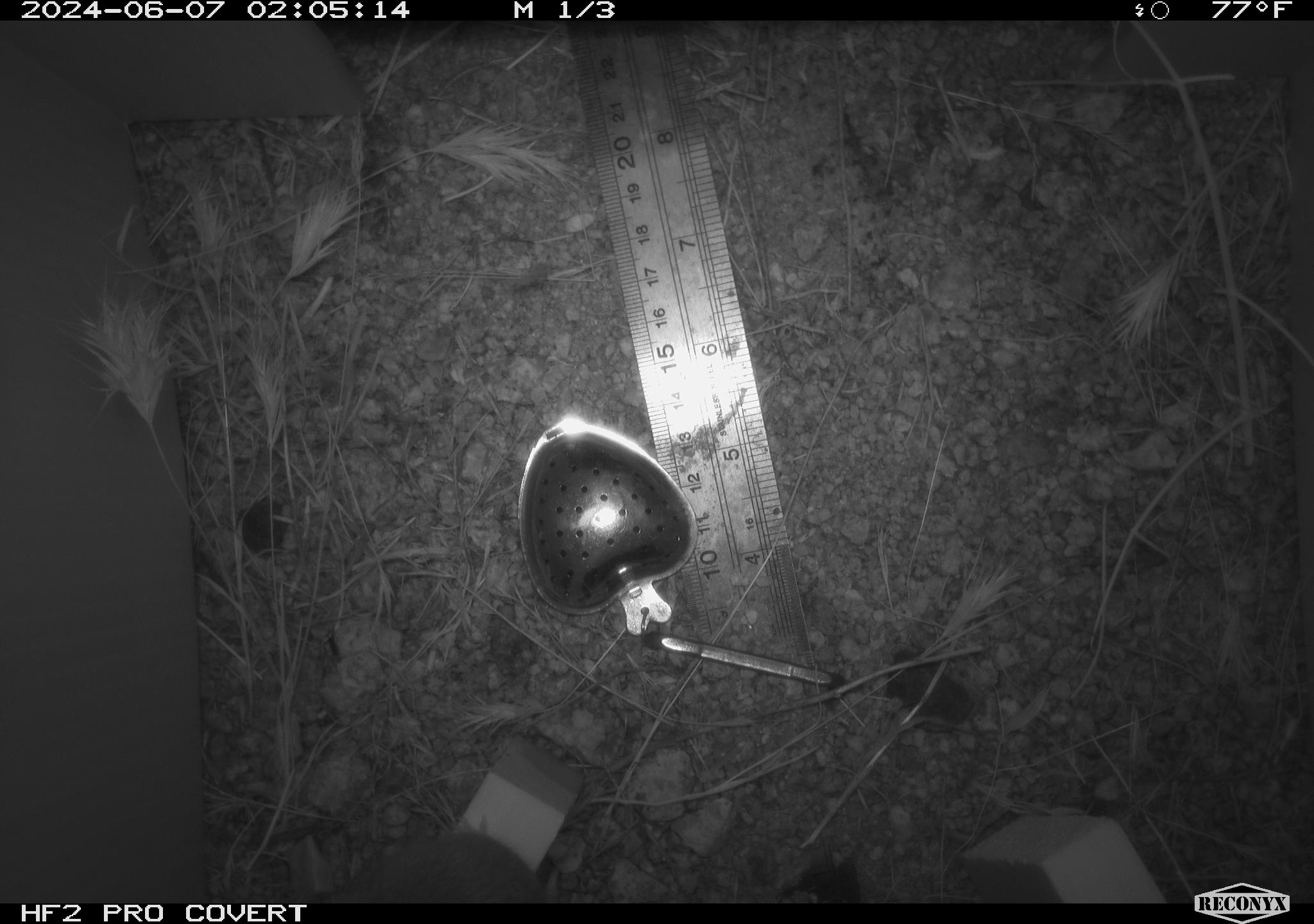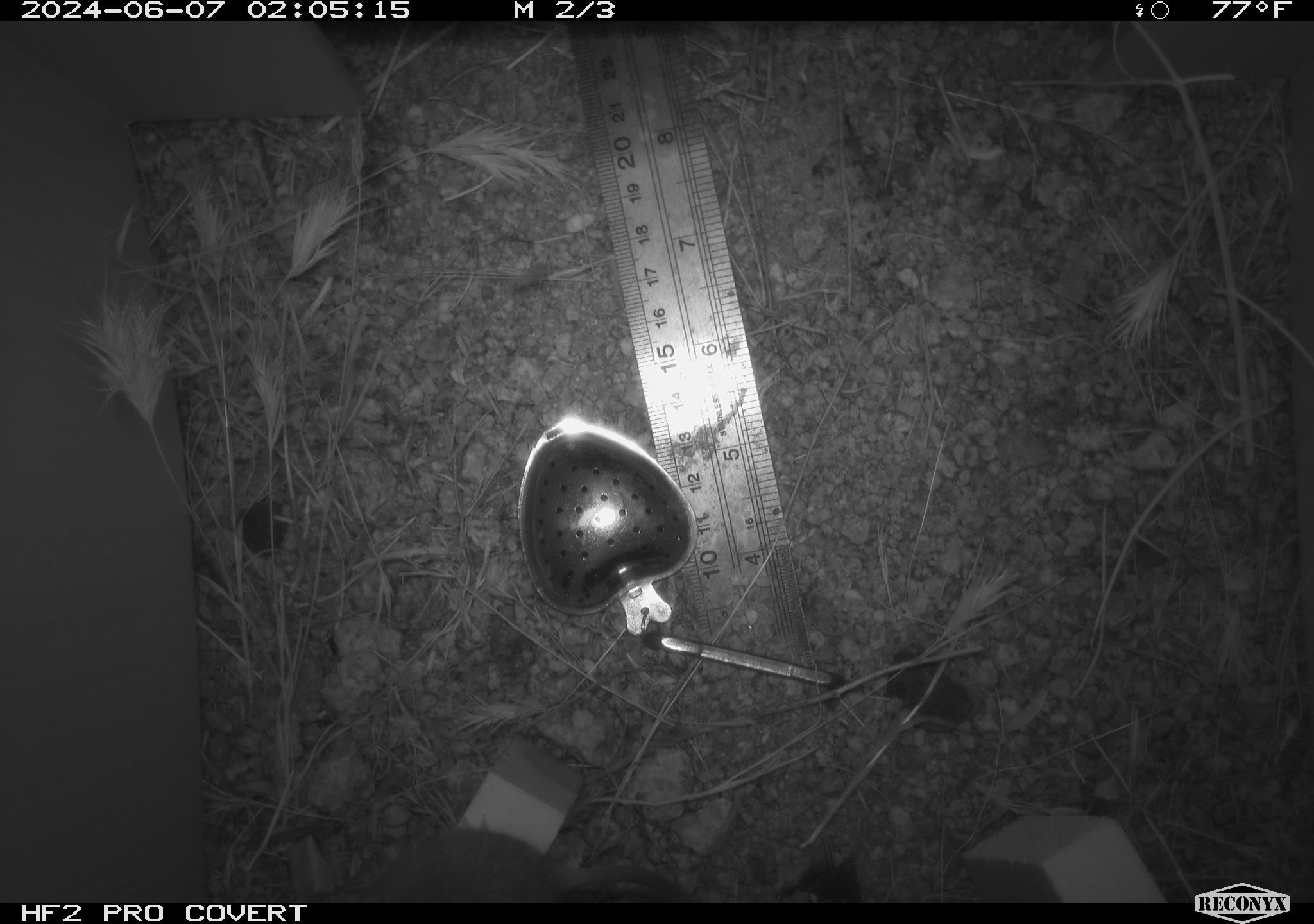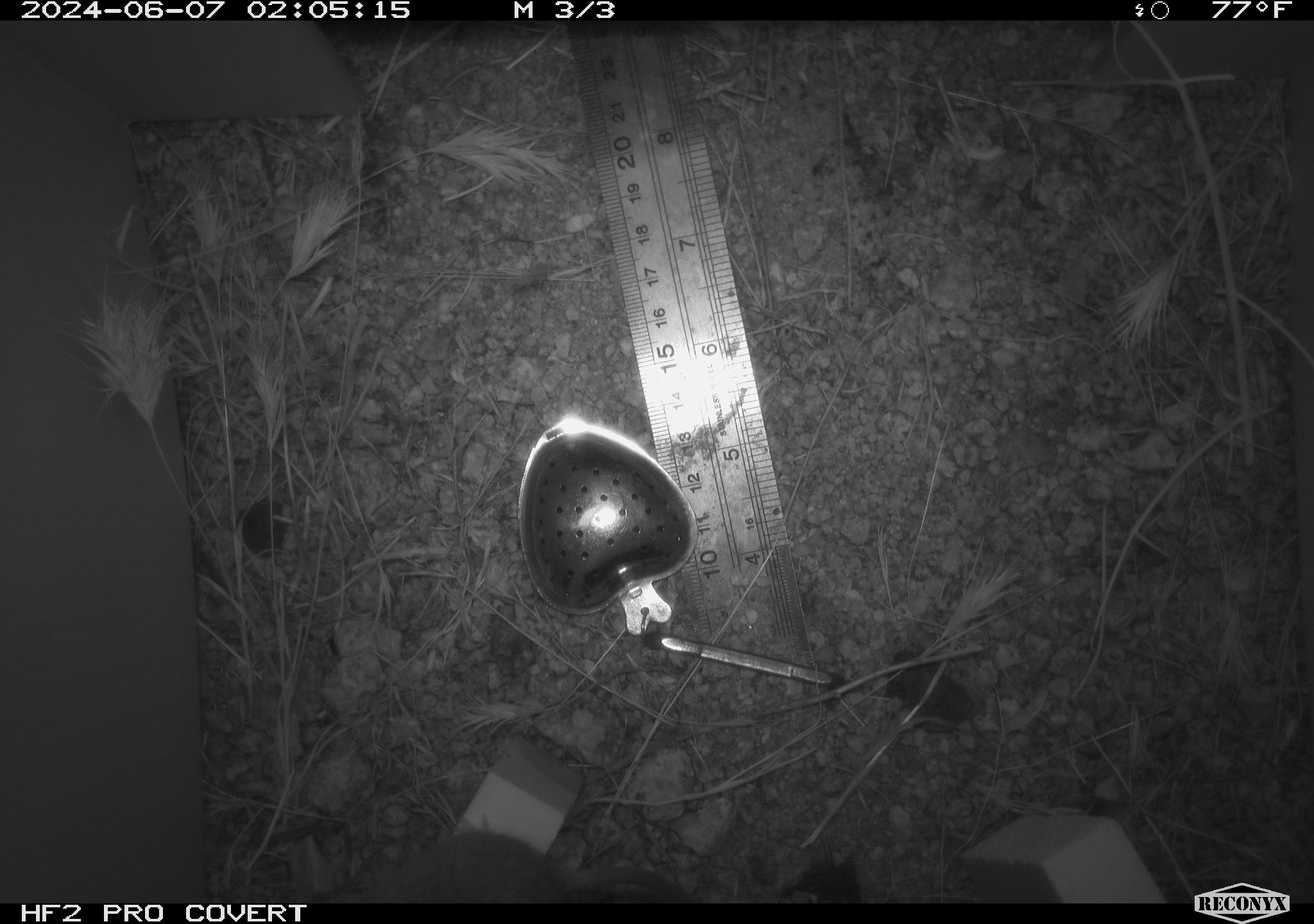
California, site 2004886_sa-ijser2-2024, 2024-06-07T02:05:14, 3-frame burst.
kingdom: Animalia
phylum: Chordata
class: Mammalia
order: Rodentia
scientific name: Rodentia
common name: mouse species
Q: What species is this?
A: Mouse species (Rodentia).